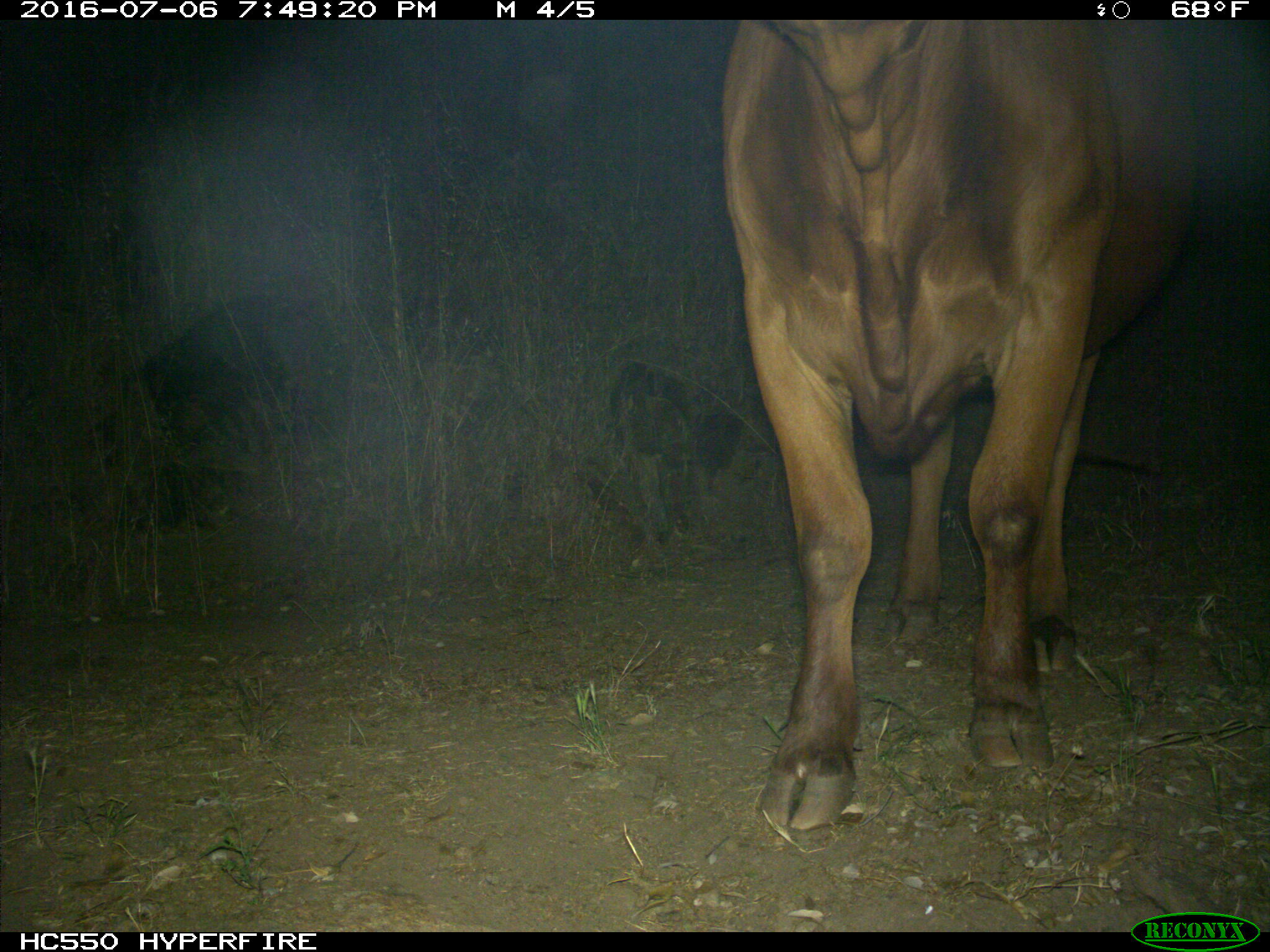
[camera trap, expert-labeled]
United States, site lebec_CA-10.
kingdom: Animalia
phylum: Chordata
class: Mammalia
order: Artiodactyla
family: Bovidae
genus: Bos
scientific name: Bos taurus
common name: domestic cow